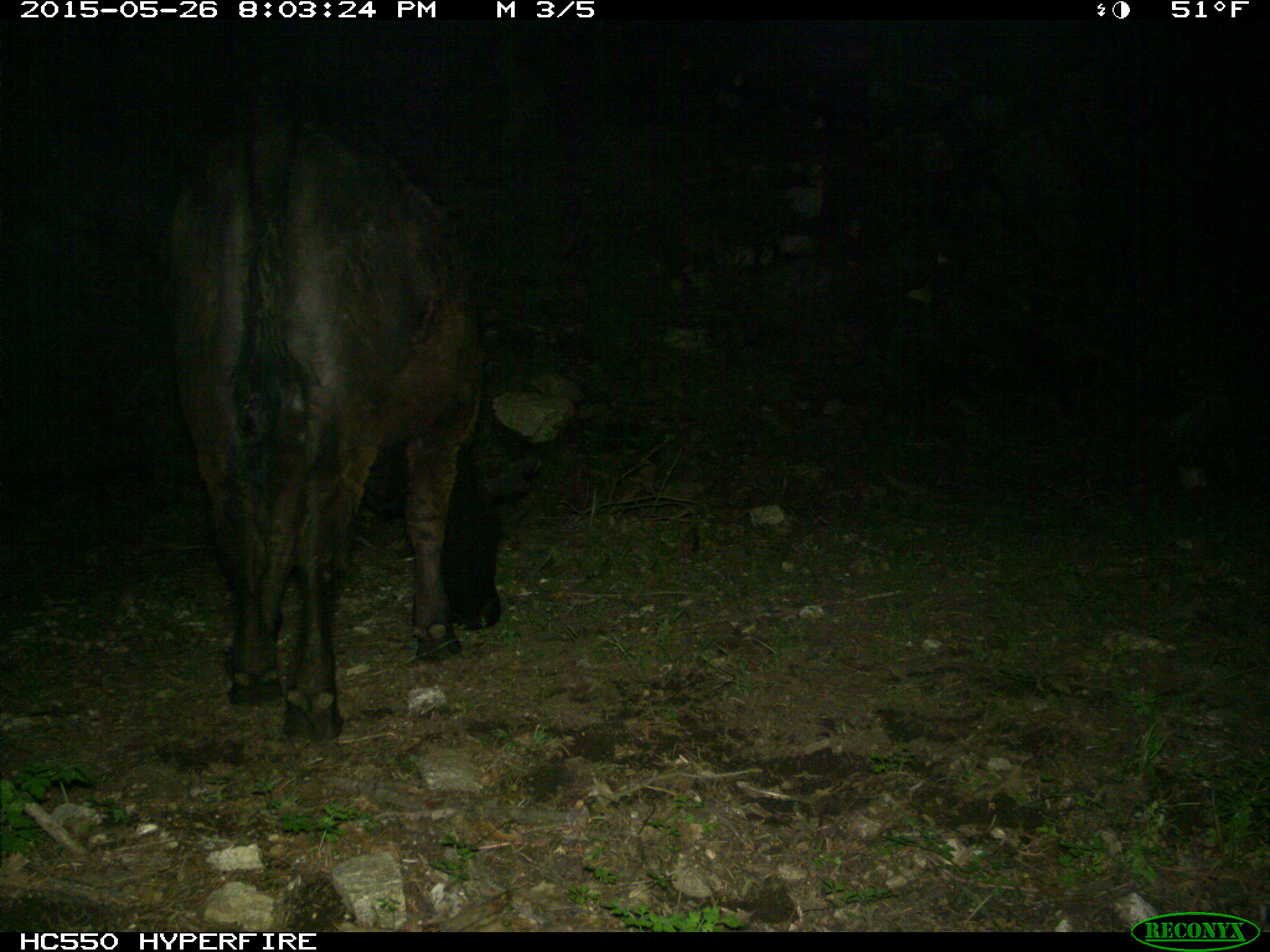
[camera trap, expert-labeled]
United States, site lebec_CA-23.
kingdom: Animalia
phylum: Chordata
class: Mammalia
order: Artiodactyla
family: Bovidae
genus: Bos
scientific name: Bos taurus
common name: domestic cow